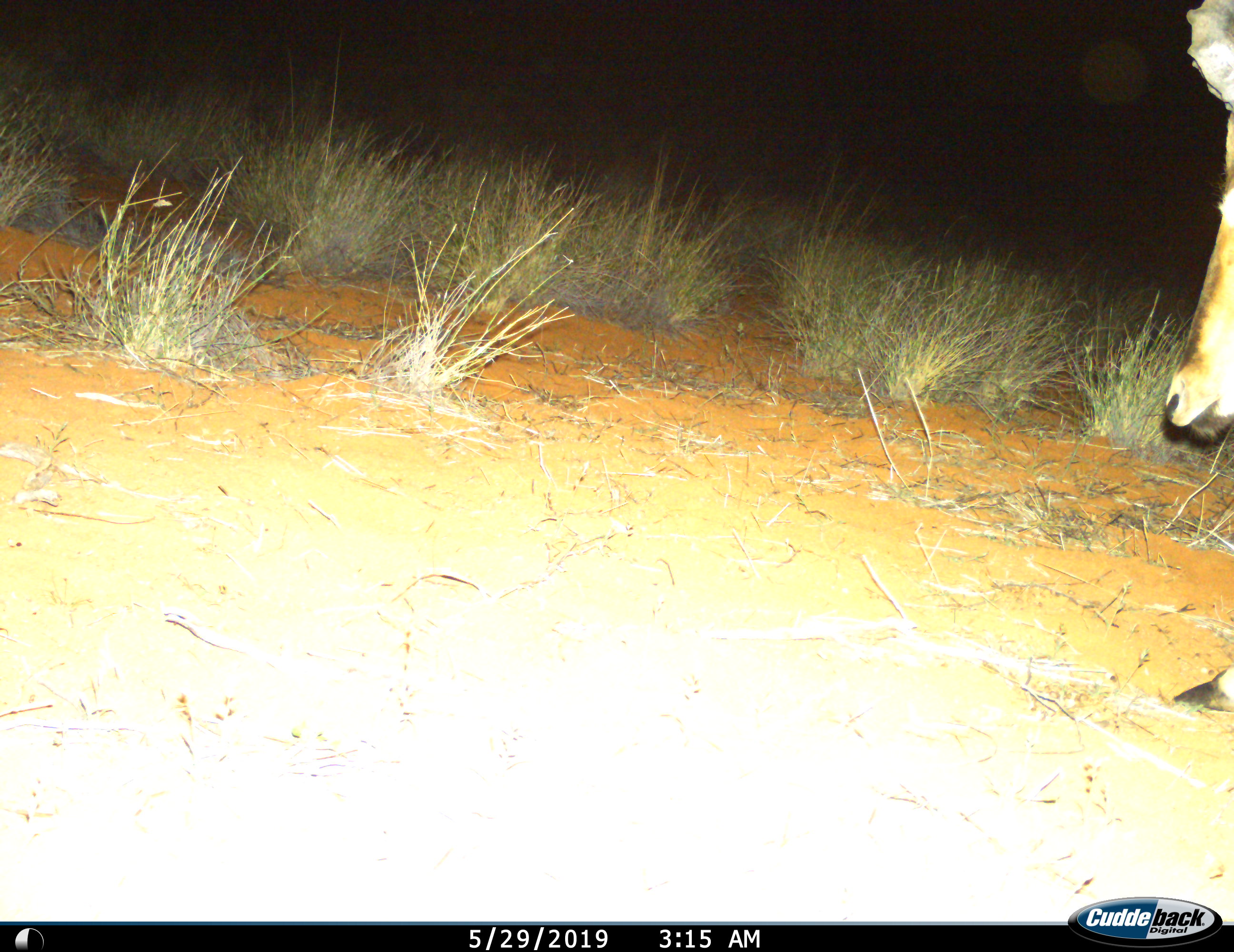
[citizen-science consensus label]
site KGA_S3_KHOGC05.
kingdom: Animalia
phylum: Chordata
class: Mammalia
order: Artiodactyla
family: Bovidae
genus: Alcelaphus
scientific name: Alcelaphus buselaphus caama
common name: red hartebeest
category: hartebeestred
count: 1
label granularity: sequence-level